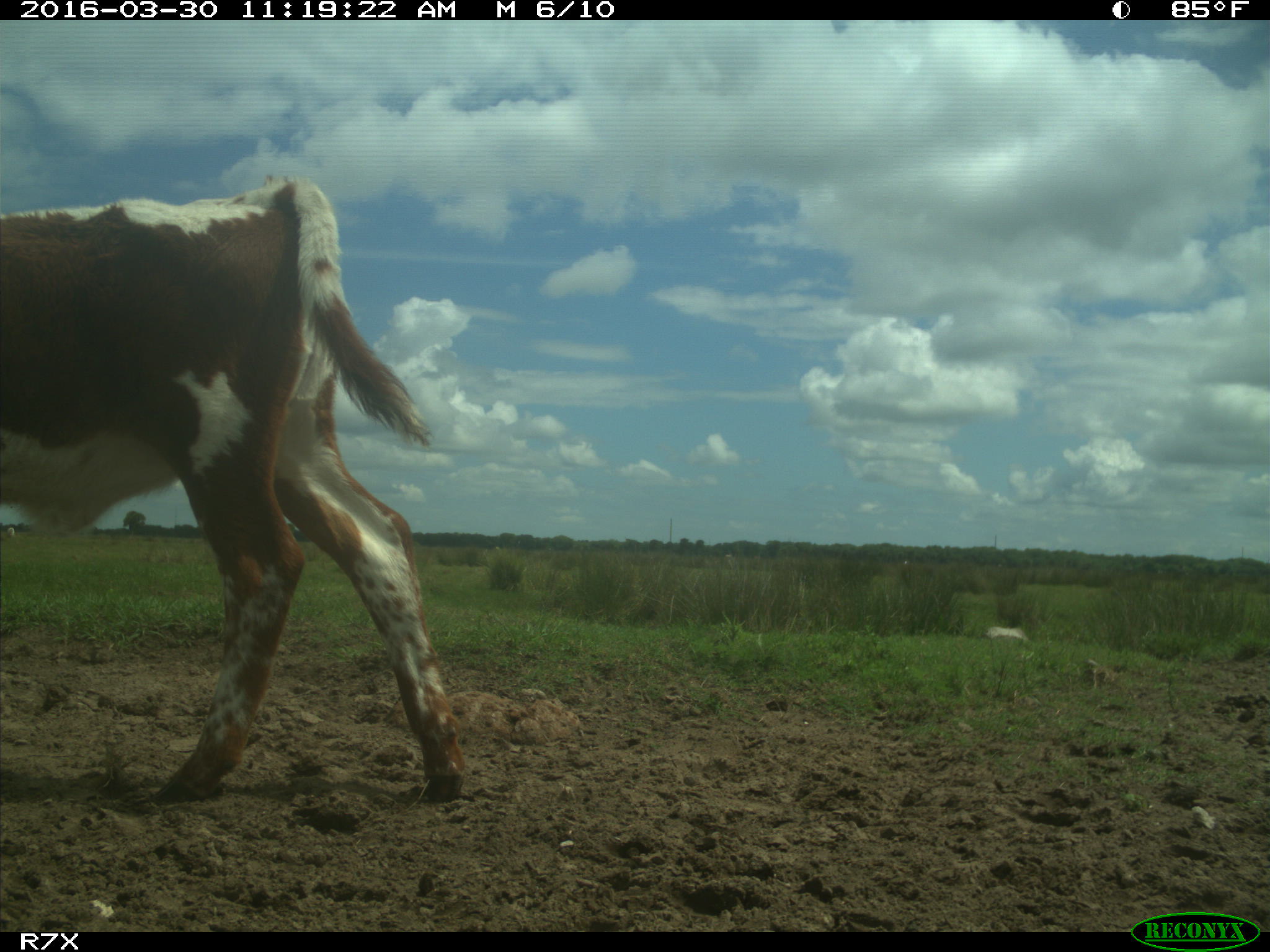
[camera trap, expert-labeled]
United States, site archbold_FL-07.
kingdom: Animalia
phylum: Chordata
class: Mammalia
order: Artiodactyla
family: Bovidae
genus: Bos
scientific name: Bos taurus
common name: domestic cow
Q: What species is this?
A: Bos taurus (domestic cow).